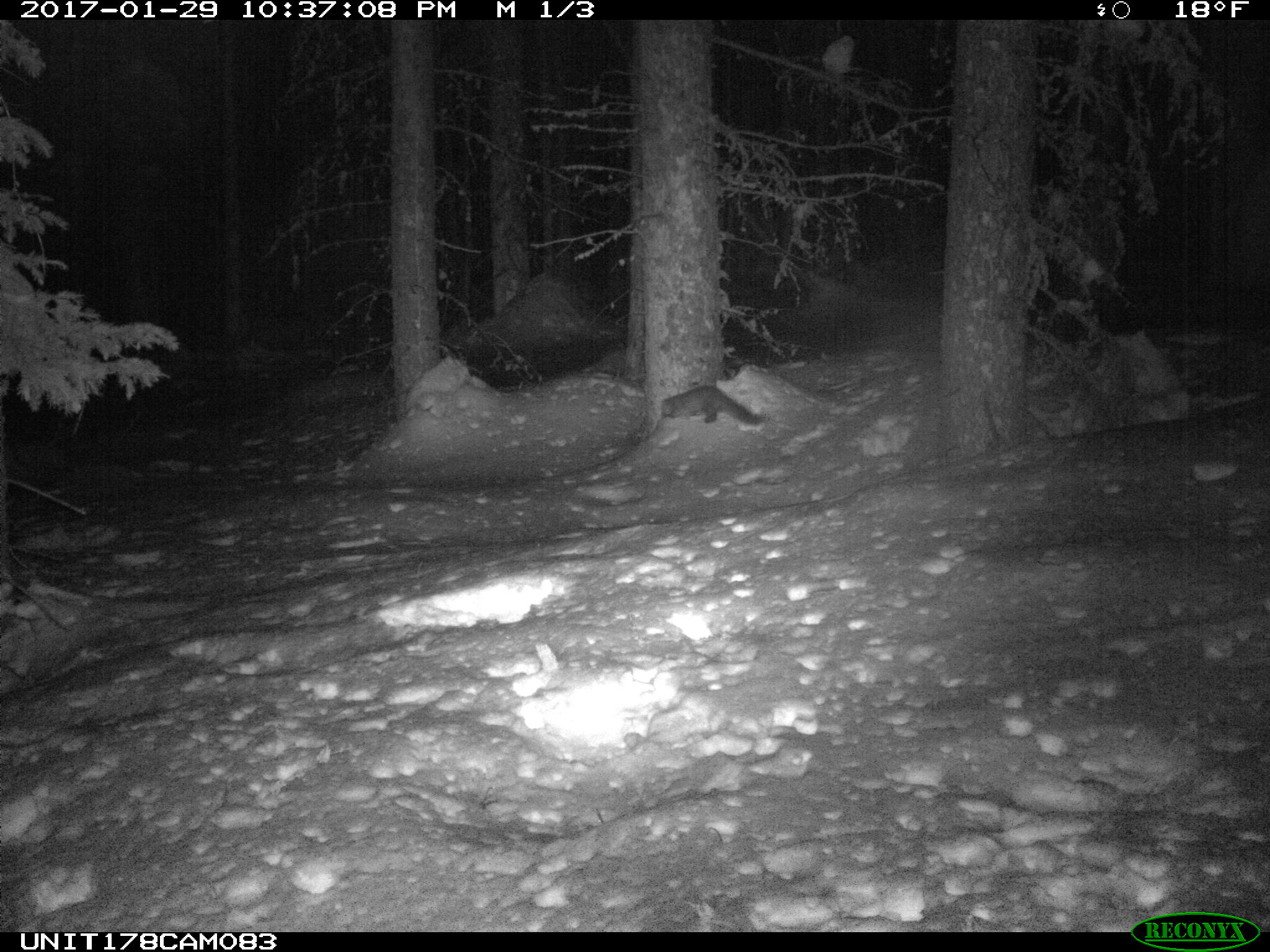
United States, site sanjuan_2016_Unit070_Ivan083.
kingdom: Animalia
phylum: Chordata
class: Mammalia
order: Carnivora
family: Mustelidae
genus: Martes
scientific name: Martes americana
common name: american marten